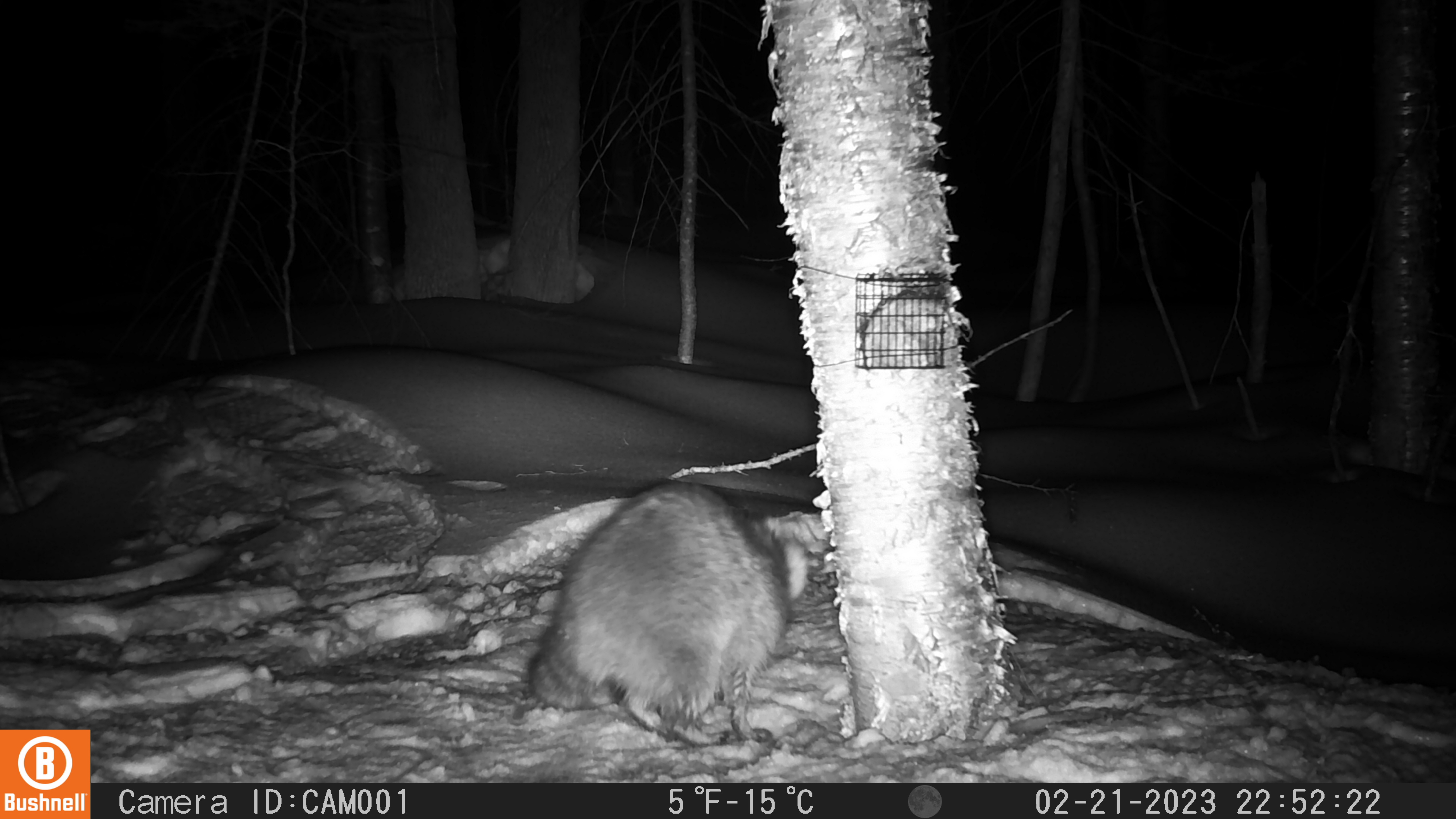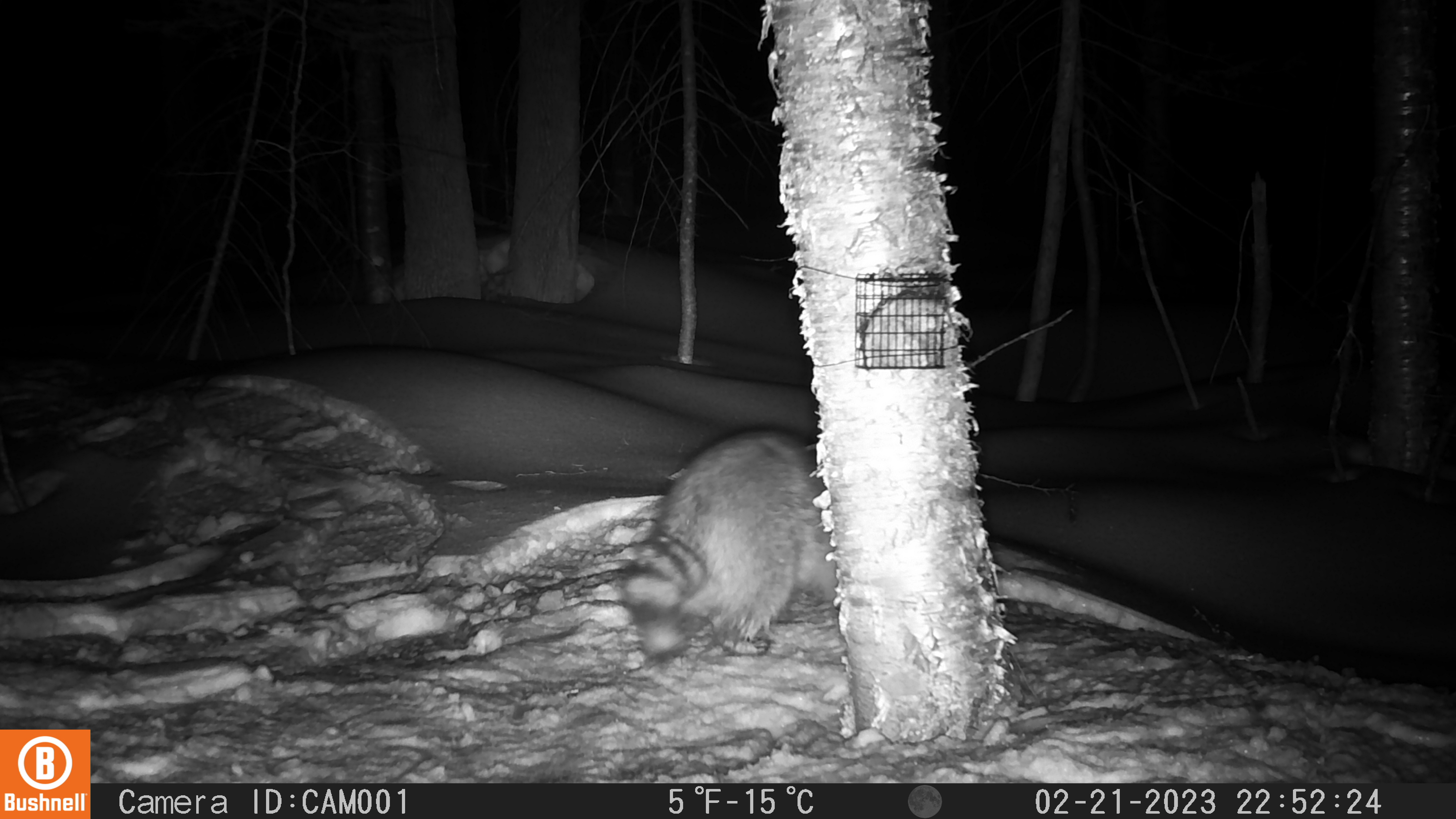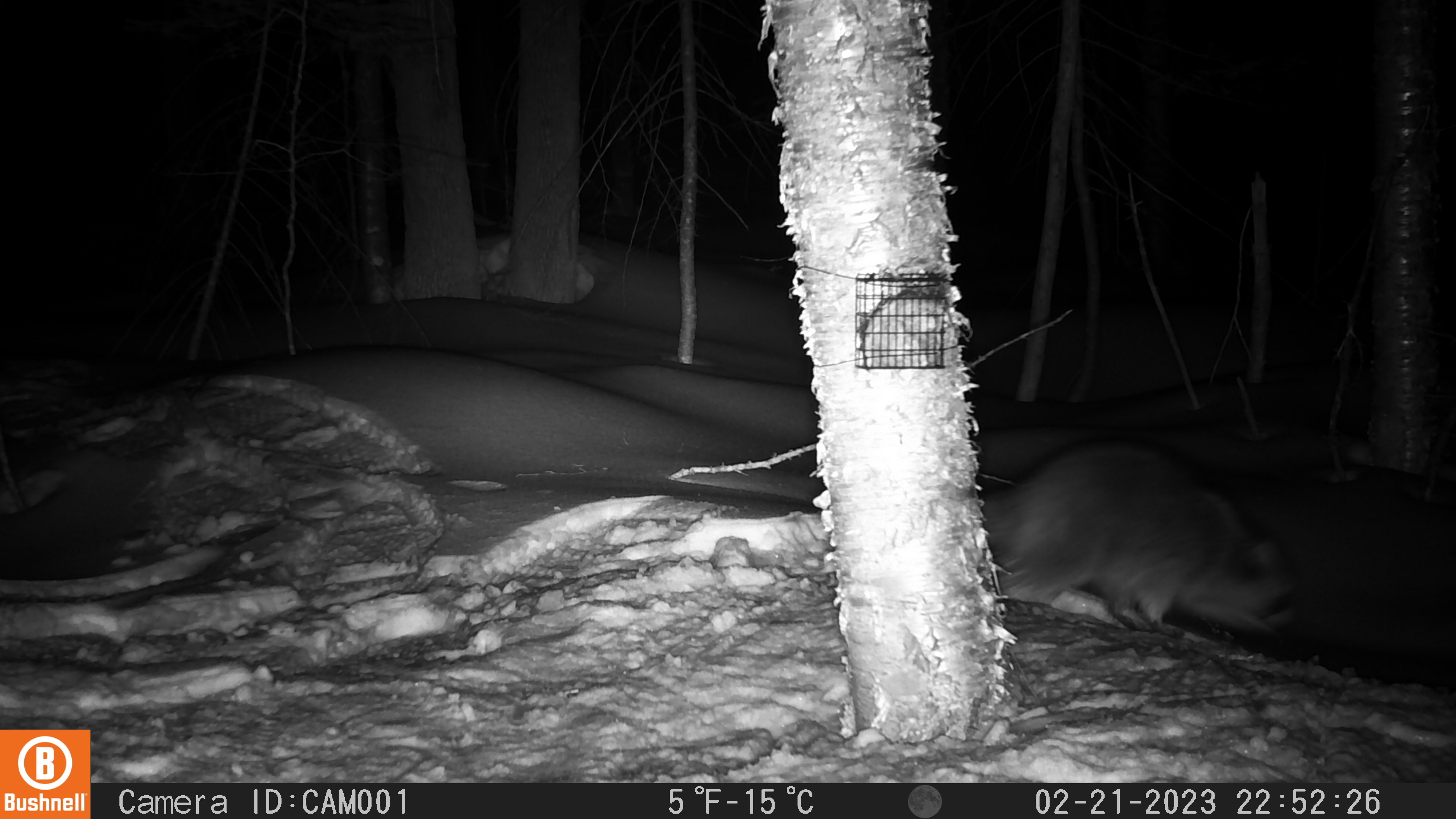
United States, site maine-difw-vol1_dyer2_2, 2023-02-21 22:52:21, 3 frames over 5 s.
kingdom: Animalia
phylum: Chordata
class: Mammalia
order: Carnivora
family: Procyonidae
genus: Procyon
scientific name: Procyon lotor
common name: raccoon